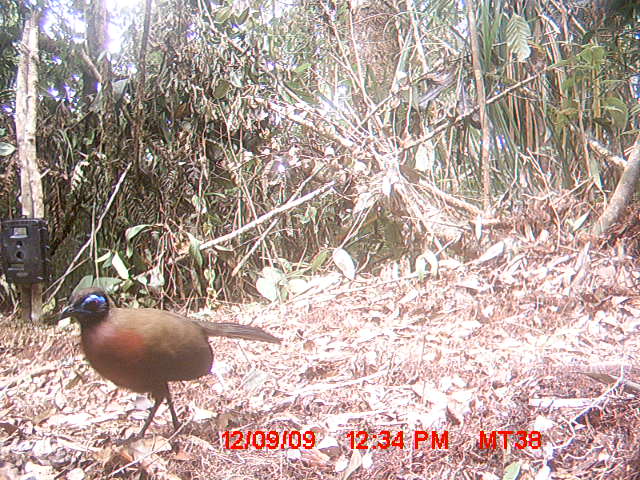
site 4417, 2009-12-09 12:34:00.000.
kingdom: Animalia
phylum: Chordata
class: Aves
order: Cuculiformes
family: Cuculidae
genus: Coua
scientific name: Coua serriana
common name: red-breasted coua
Coua serriana (red-breasted coua), count 1.